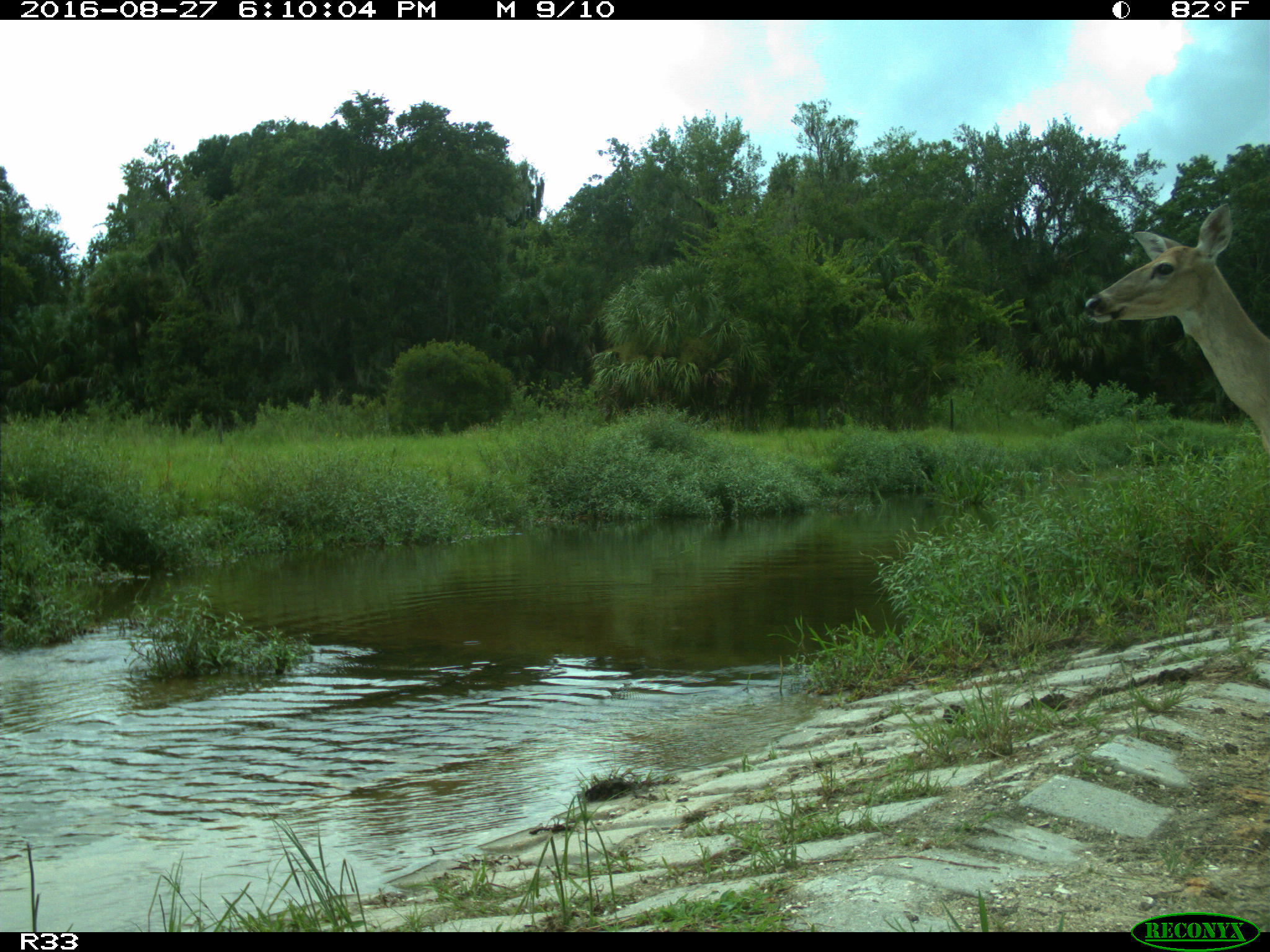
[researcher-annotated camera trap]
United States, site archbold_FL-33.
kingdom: Animalia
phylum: Chordata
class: Mammalia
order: Artiodactyla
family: Cervidae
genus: Odocoileus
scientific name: Odocoileus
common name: deer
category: unidentified deer